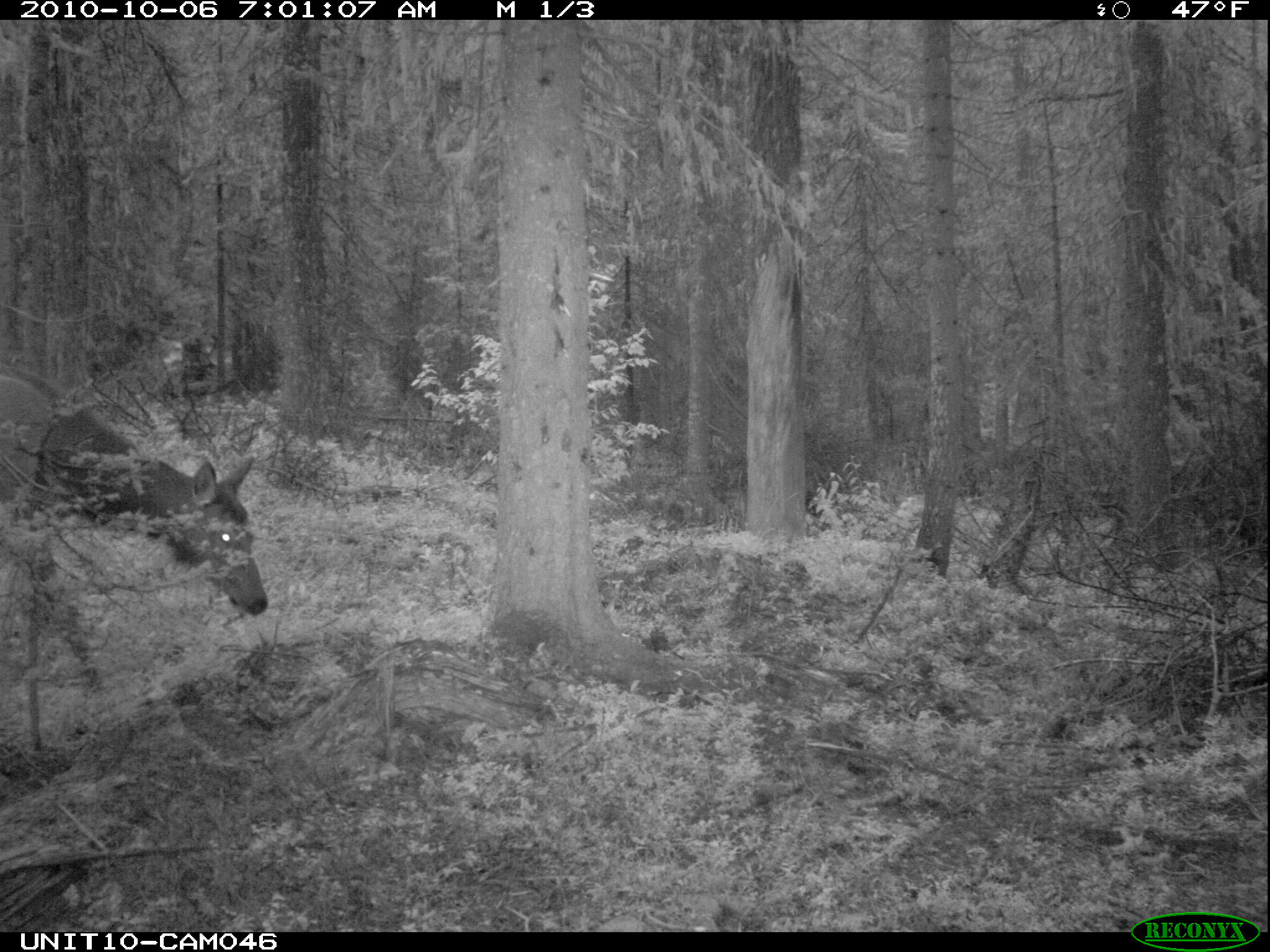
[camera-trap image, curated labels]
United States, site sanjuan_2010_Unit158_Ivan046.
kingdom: Animalia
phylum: Chordata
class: Mammalia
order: Artiodactyla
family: Cervidae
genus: Cervus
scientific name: Cervus elaphus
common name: red deer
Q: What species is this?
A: Cervus elaphus (red deer).